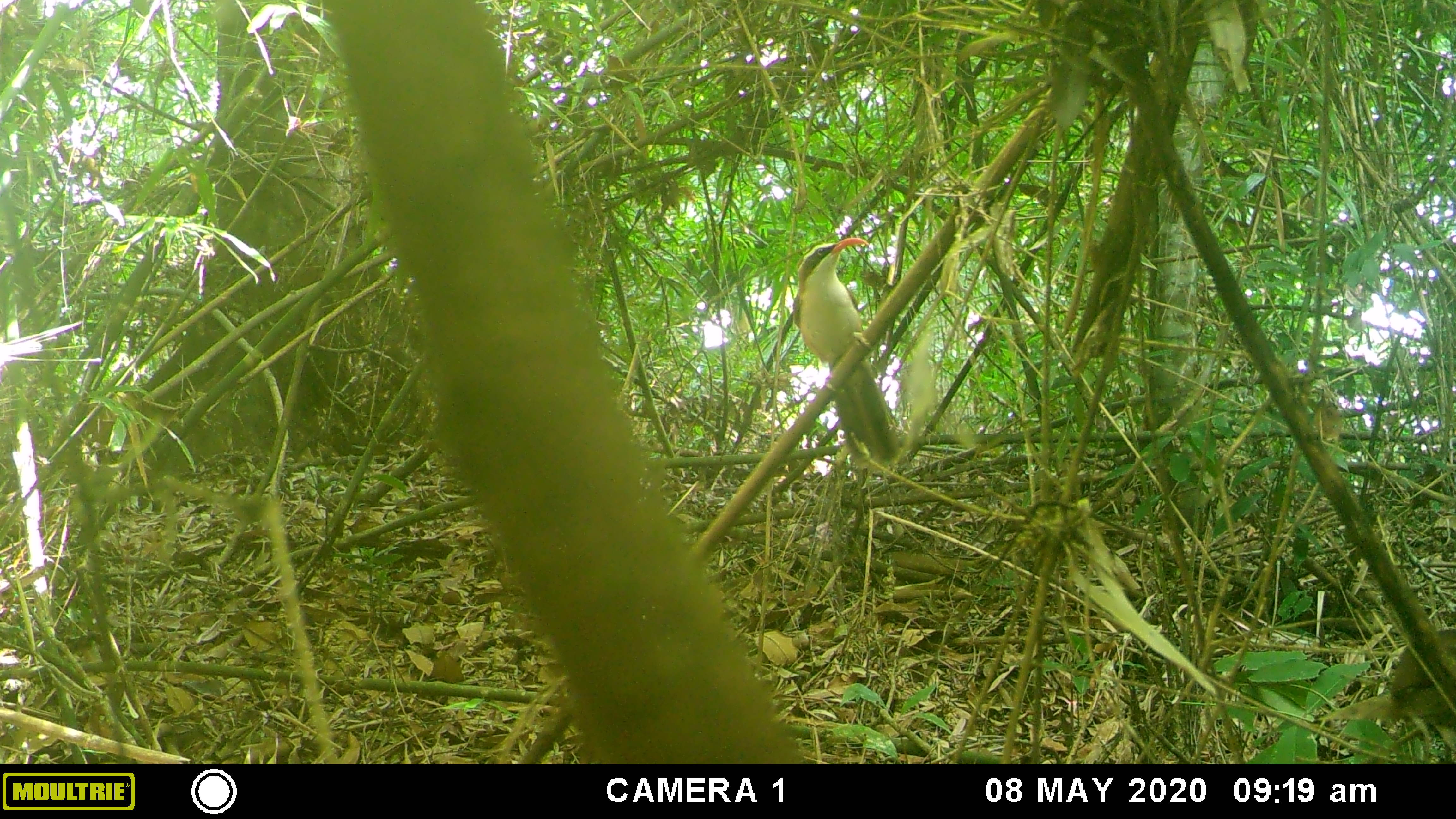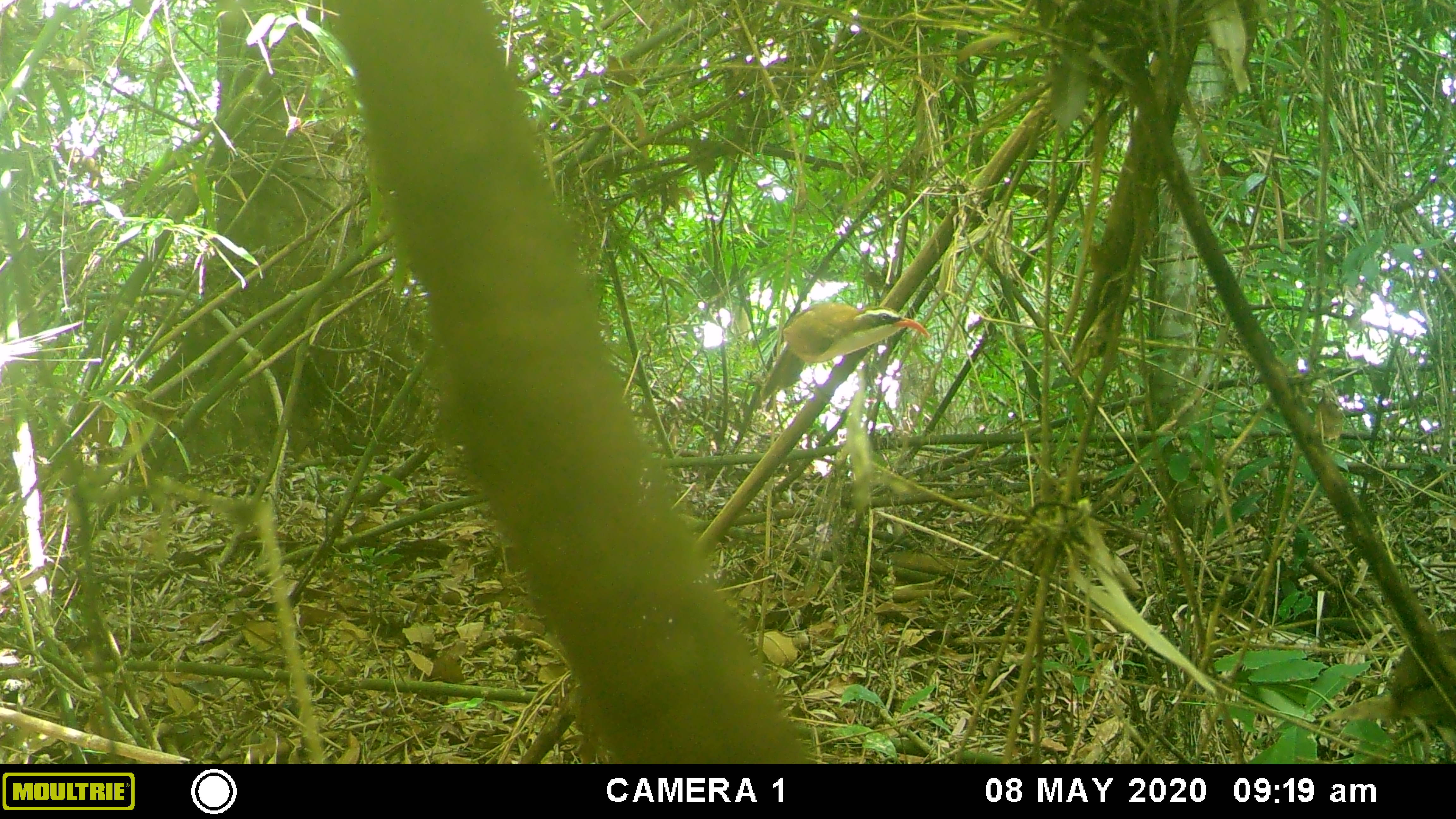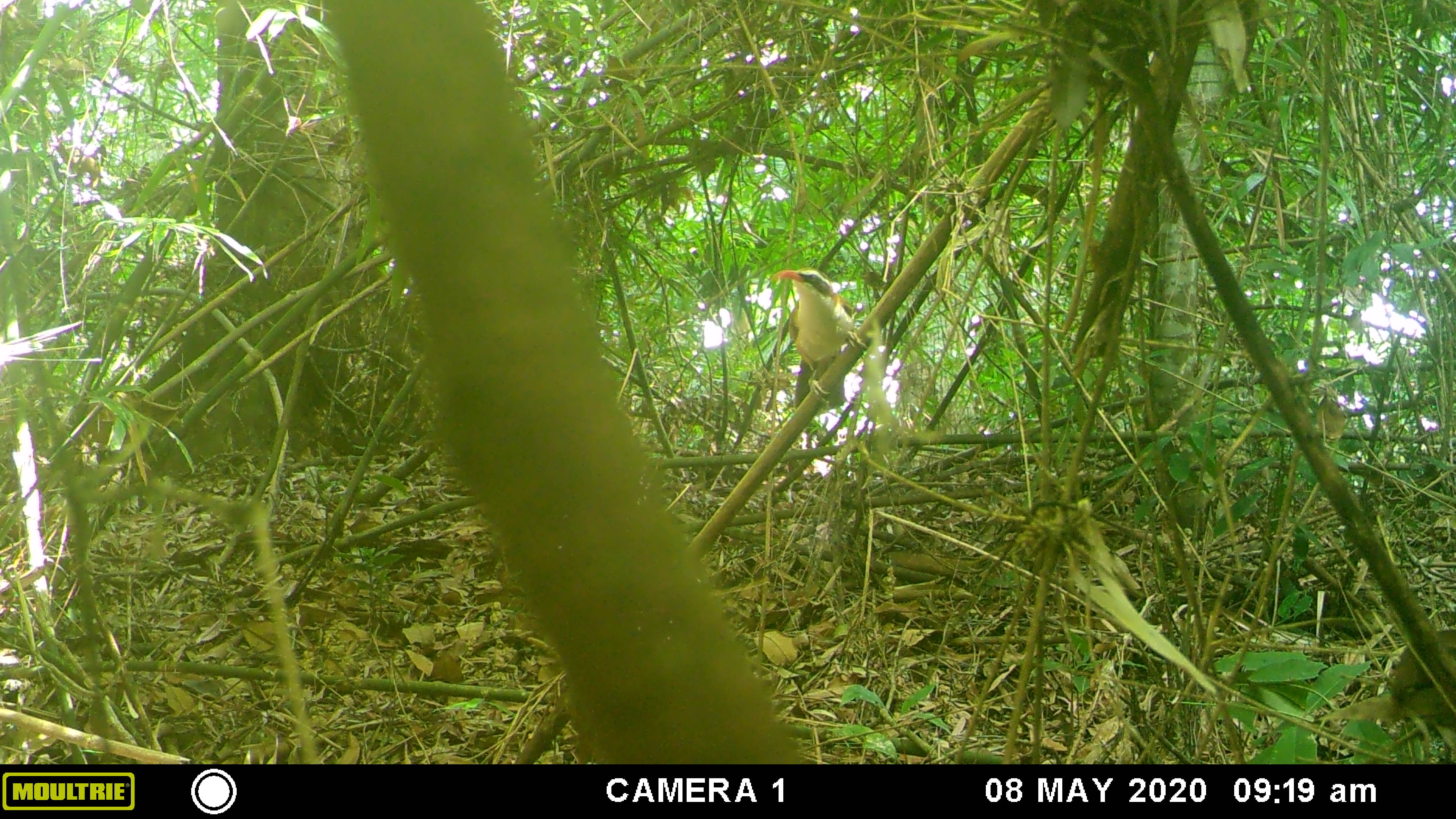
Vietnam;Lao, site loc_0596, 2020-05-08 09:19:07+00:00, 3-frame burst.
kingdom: Animalia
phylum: Chordata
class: Aves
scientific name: Aves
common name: bird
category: unidentified bird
Unidentified bird (bird) (Aves). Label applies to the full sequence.